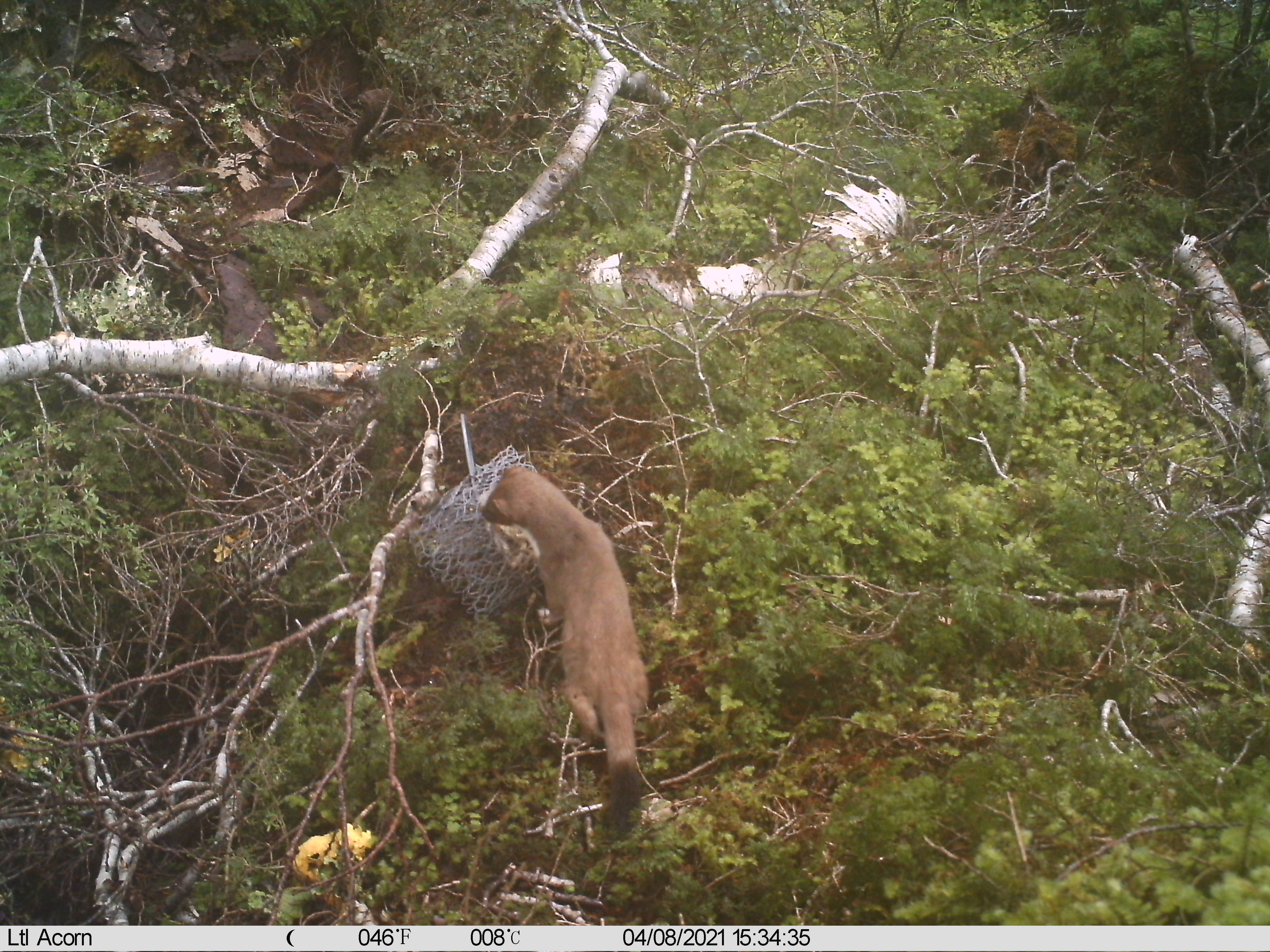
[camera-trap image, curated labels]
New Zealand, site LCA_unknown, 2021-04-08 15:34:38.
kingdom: Animalia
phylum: Chordata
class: Mammalia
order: Carnivora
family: Mustelidae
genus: Mustela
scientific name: Mustela erminea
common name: stoat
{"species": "stoat (Mustela erminea)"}